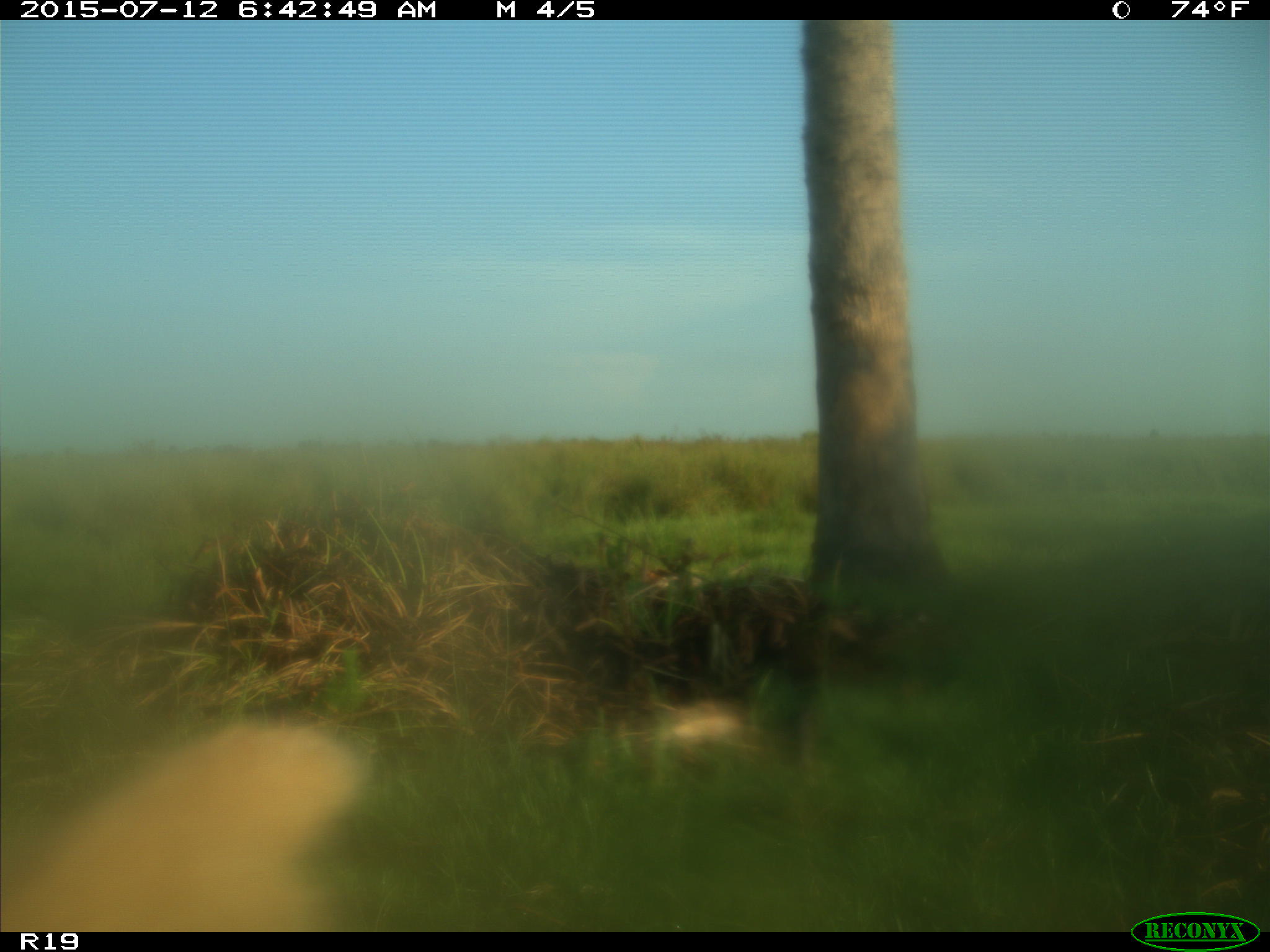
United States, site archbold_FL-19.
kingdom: Animalia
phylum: Chordata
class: Mammalia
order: Artiodactyla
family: Bovidae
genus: Bos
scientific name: Bos taurus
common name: domestic cow